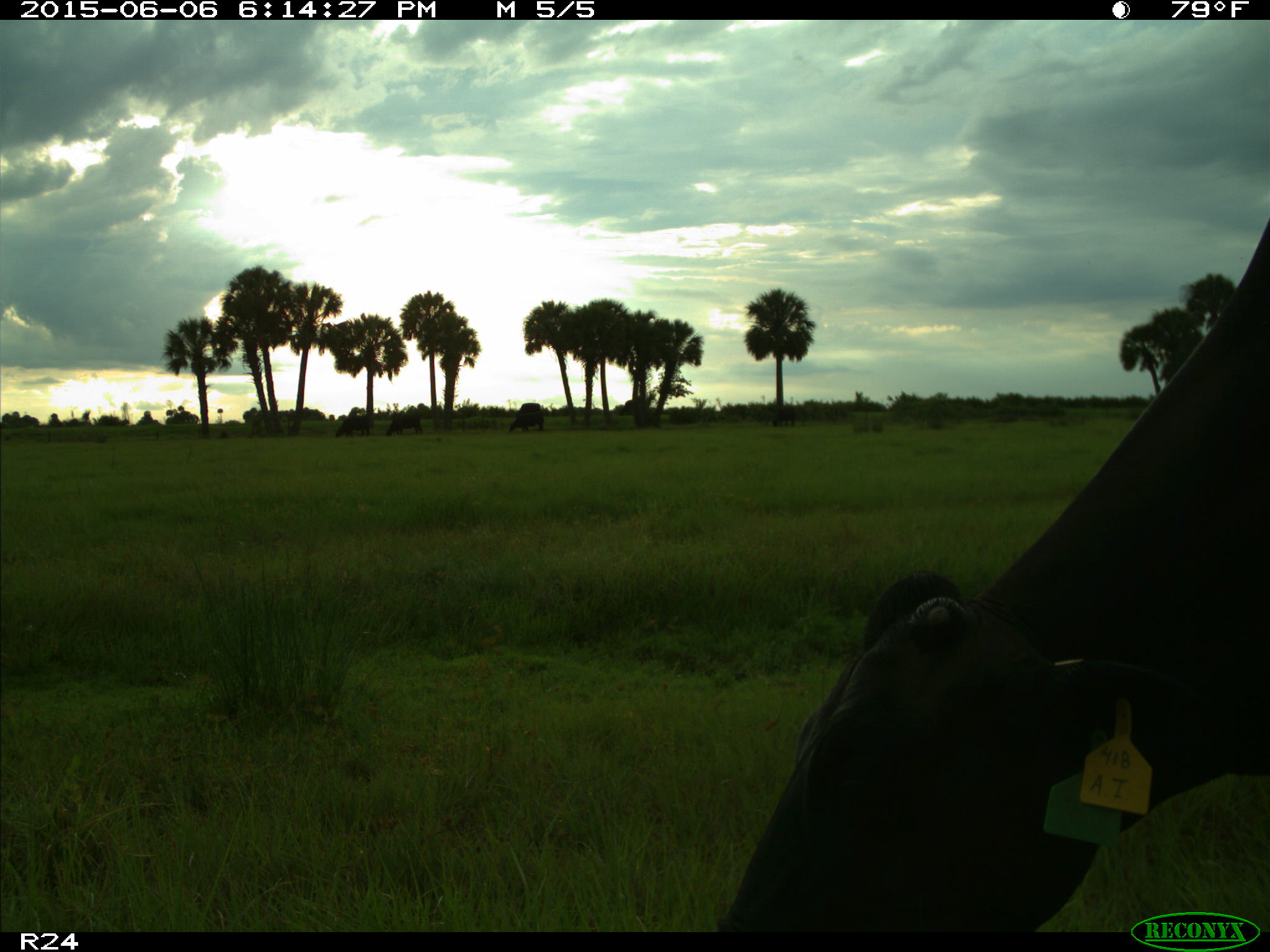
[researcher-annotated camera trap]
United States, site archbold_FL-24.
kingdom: Animalia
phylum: Chordata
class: Mammalia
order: Artiodactyla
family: Bovidae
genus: Bos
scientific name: Bos taurus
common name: domestic cow